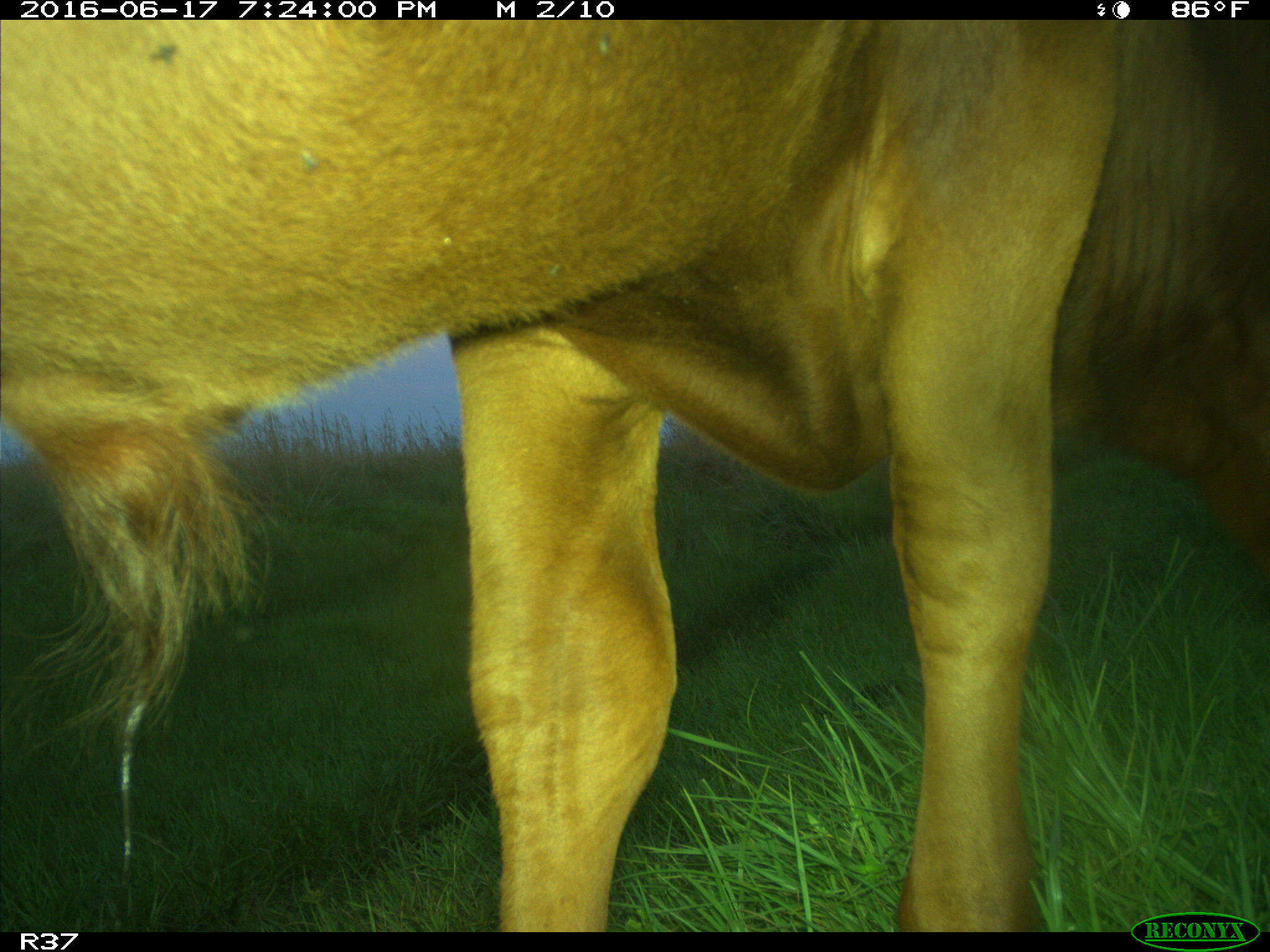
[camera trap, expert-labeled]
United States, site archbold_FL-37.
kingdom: Animalia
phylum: Chordata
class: Mammalia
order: Artiodactyla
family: Bovidae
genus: Bos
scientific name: Bos taurus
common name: domestic cow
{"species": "Bos taurus (domestic cow)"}